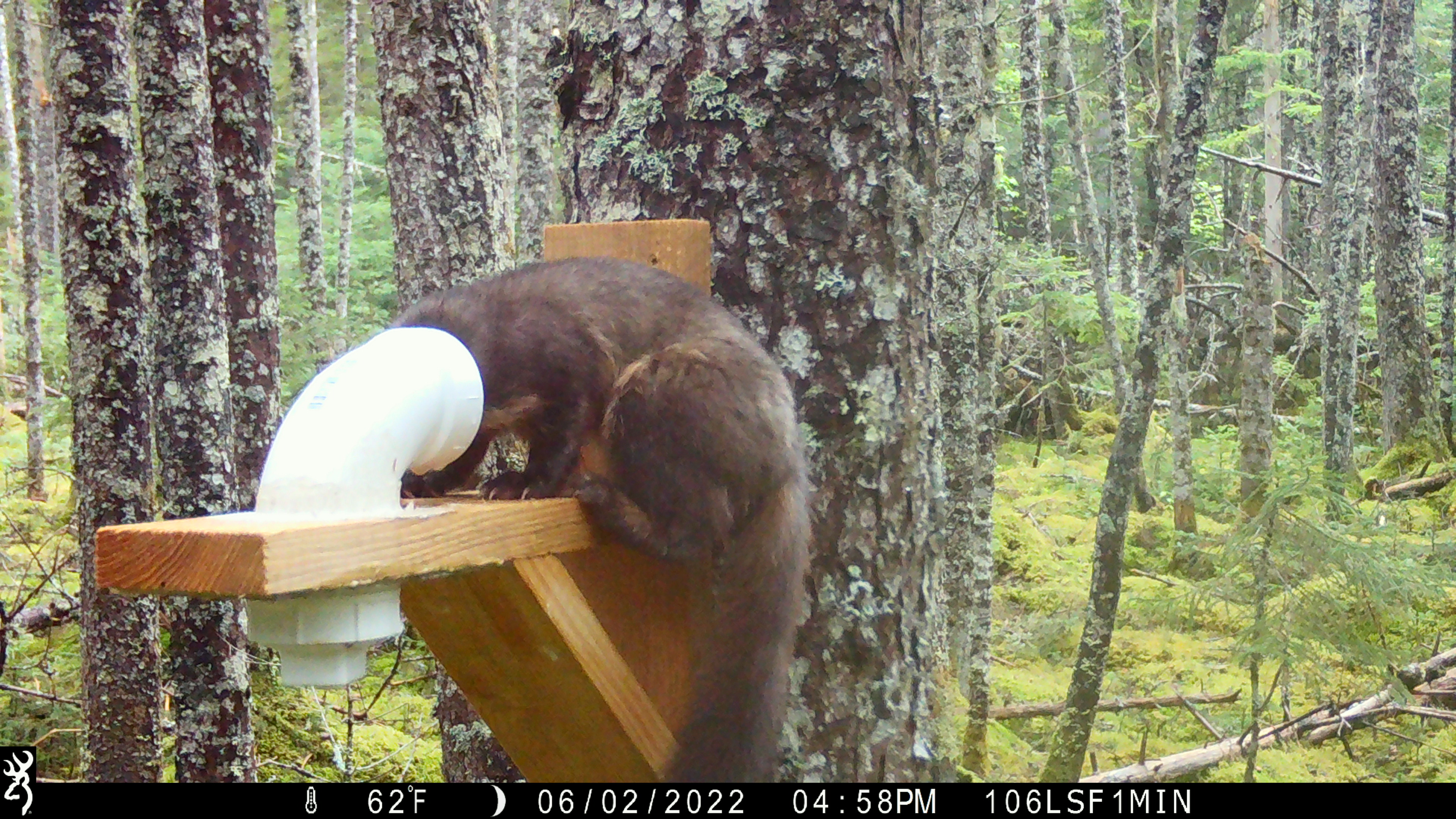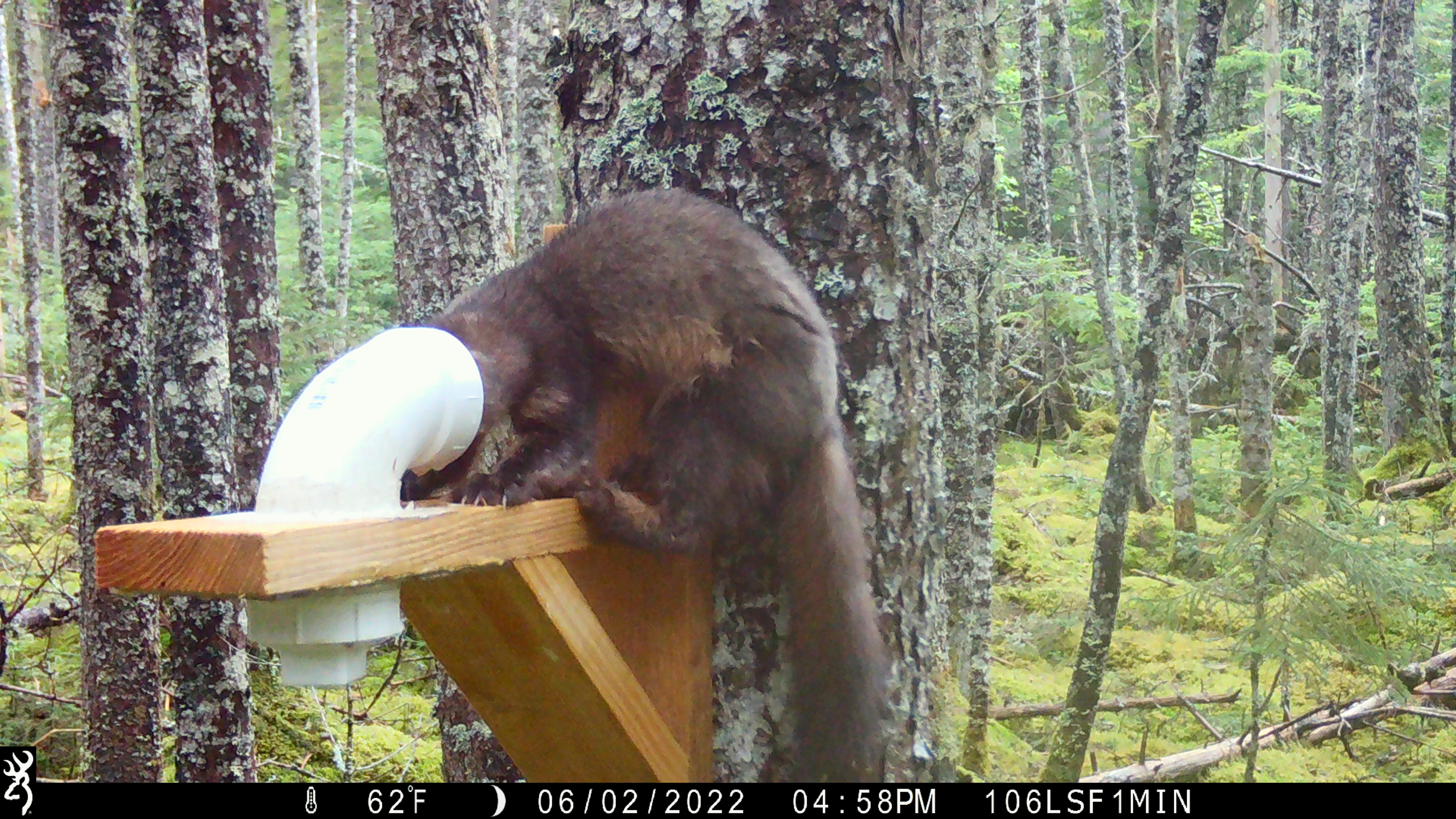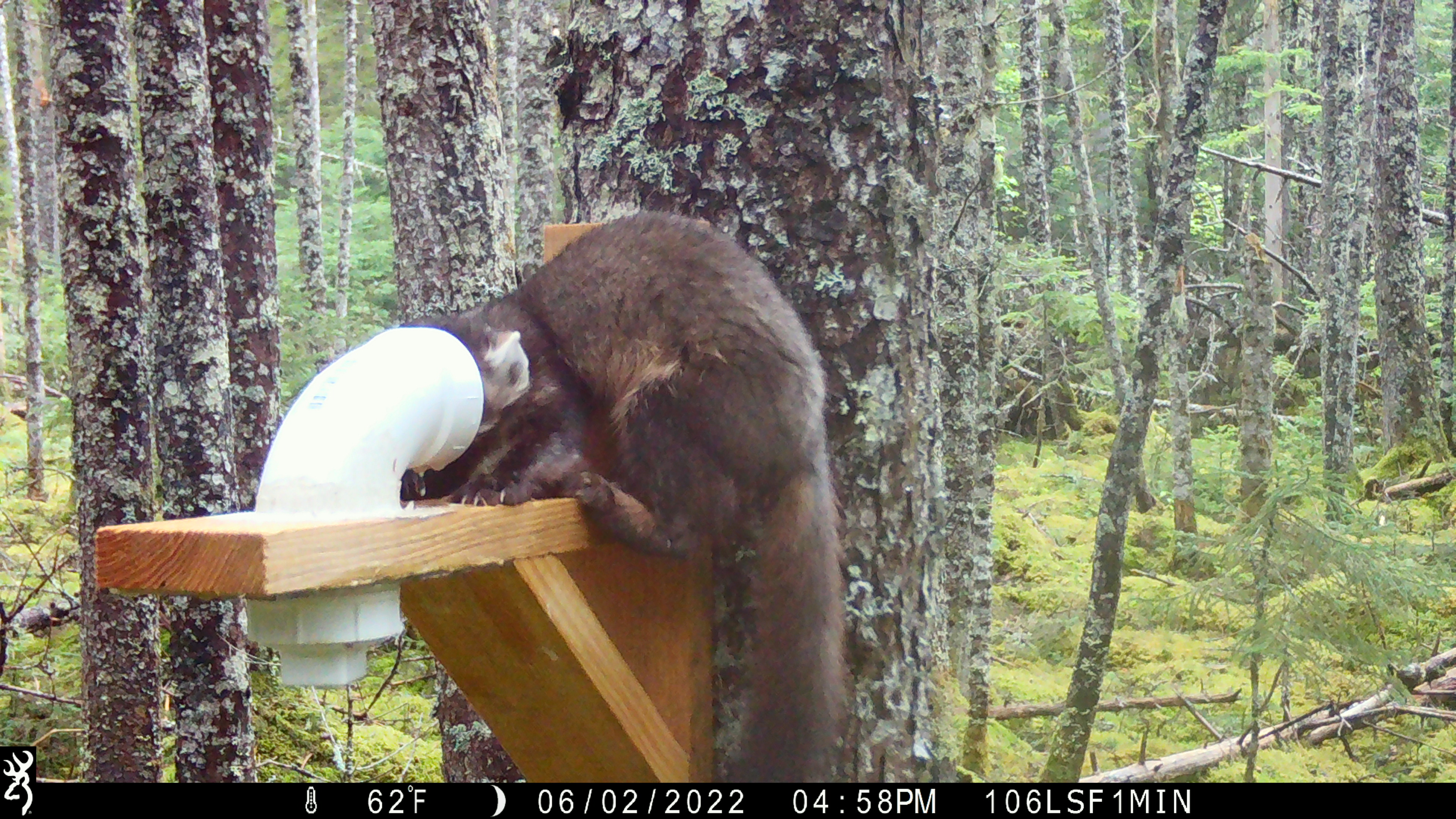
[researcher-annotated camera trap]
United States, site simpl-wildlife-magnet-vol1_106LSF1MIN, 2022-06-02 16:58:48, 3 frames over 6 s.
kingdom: Animalia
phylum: Chordata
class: Mammalia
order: Carnivora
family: Mustelidae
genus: Martes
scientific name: Martes americana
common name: american marten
American marten (Martes americana).